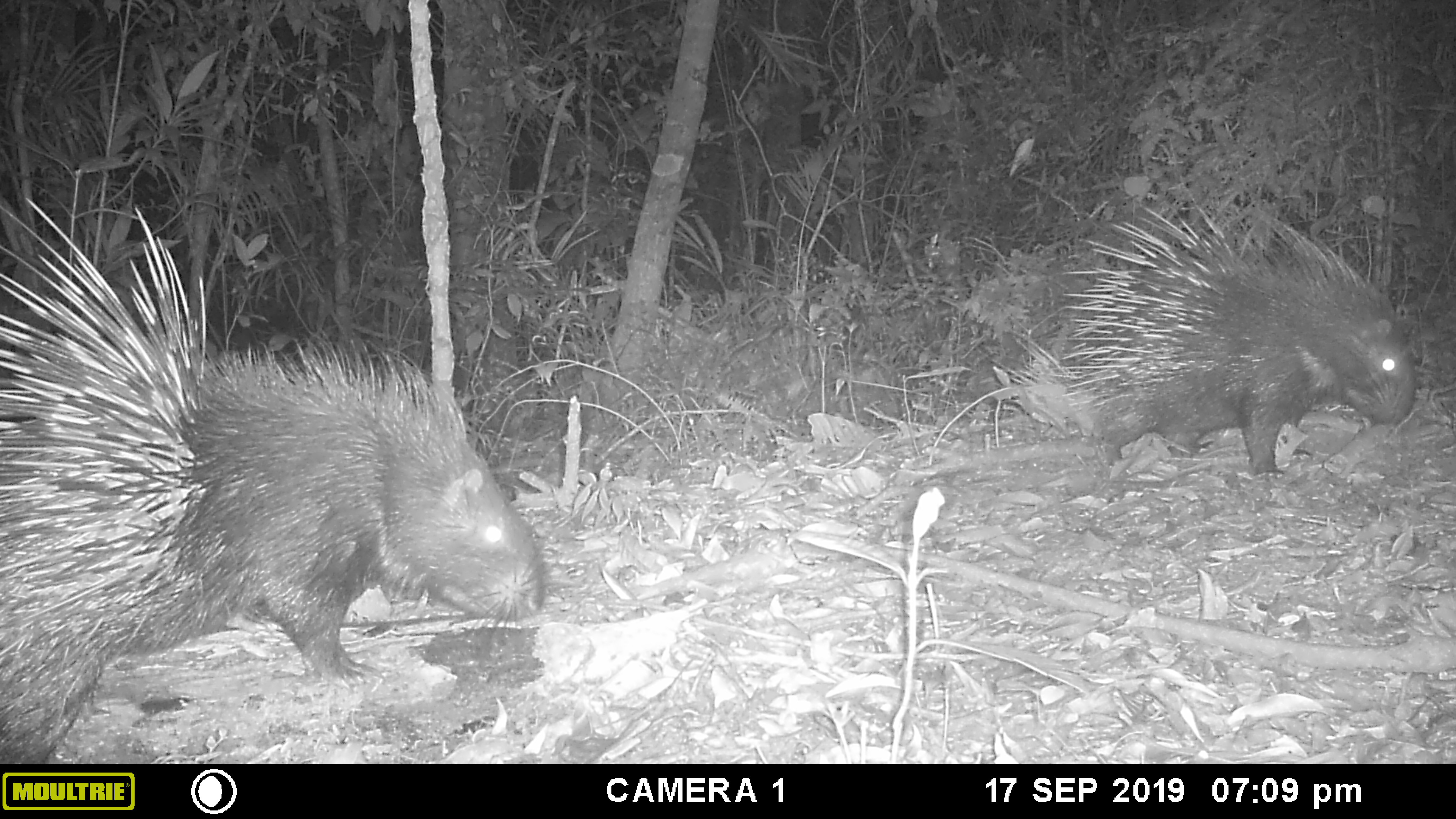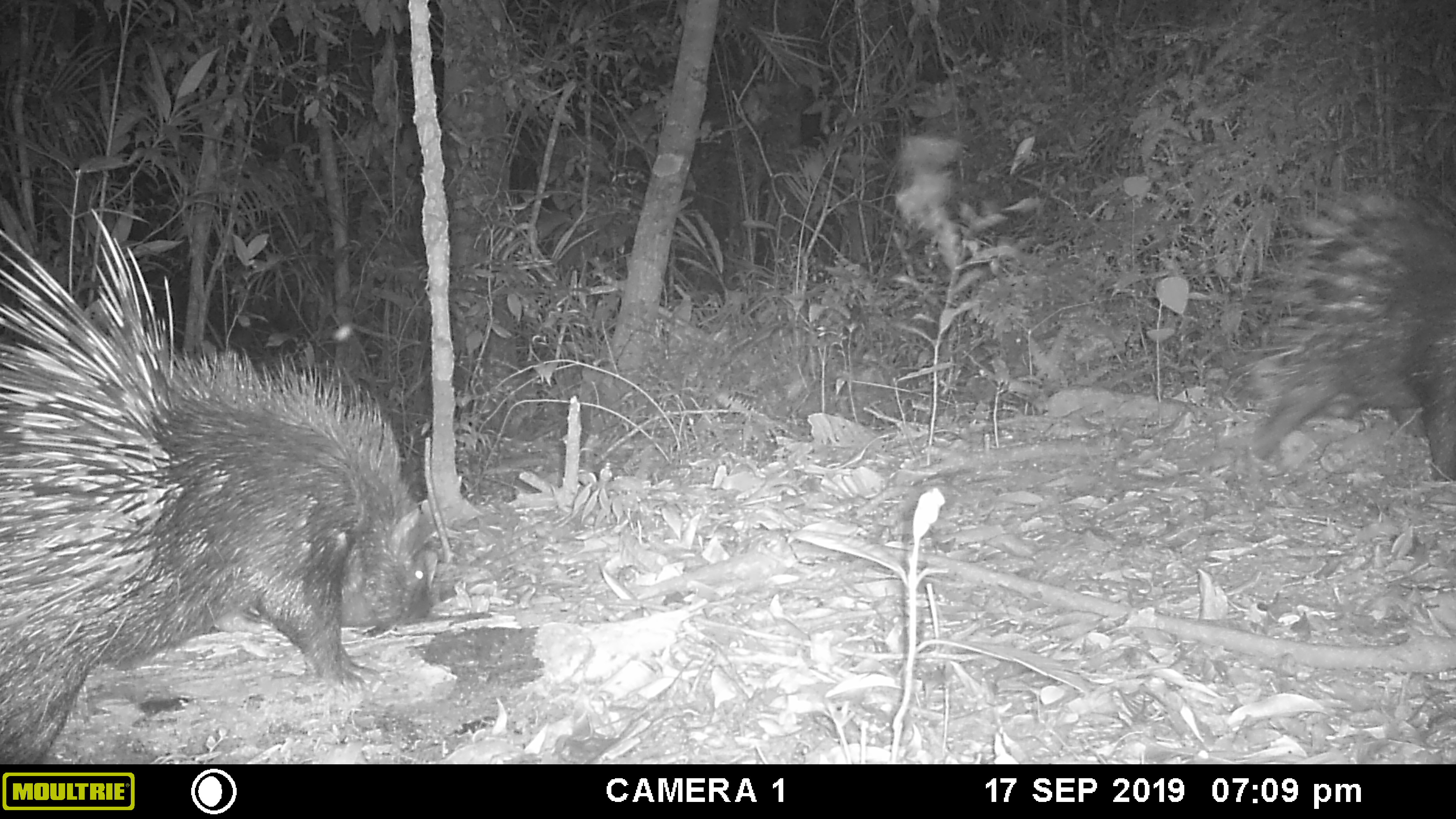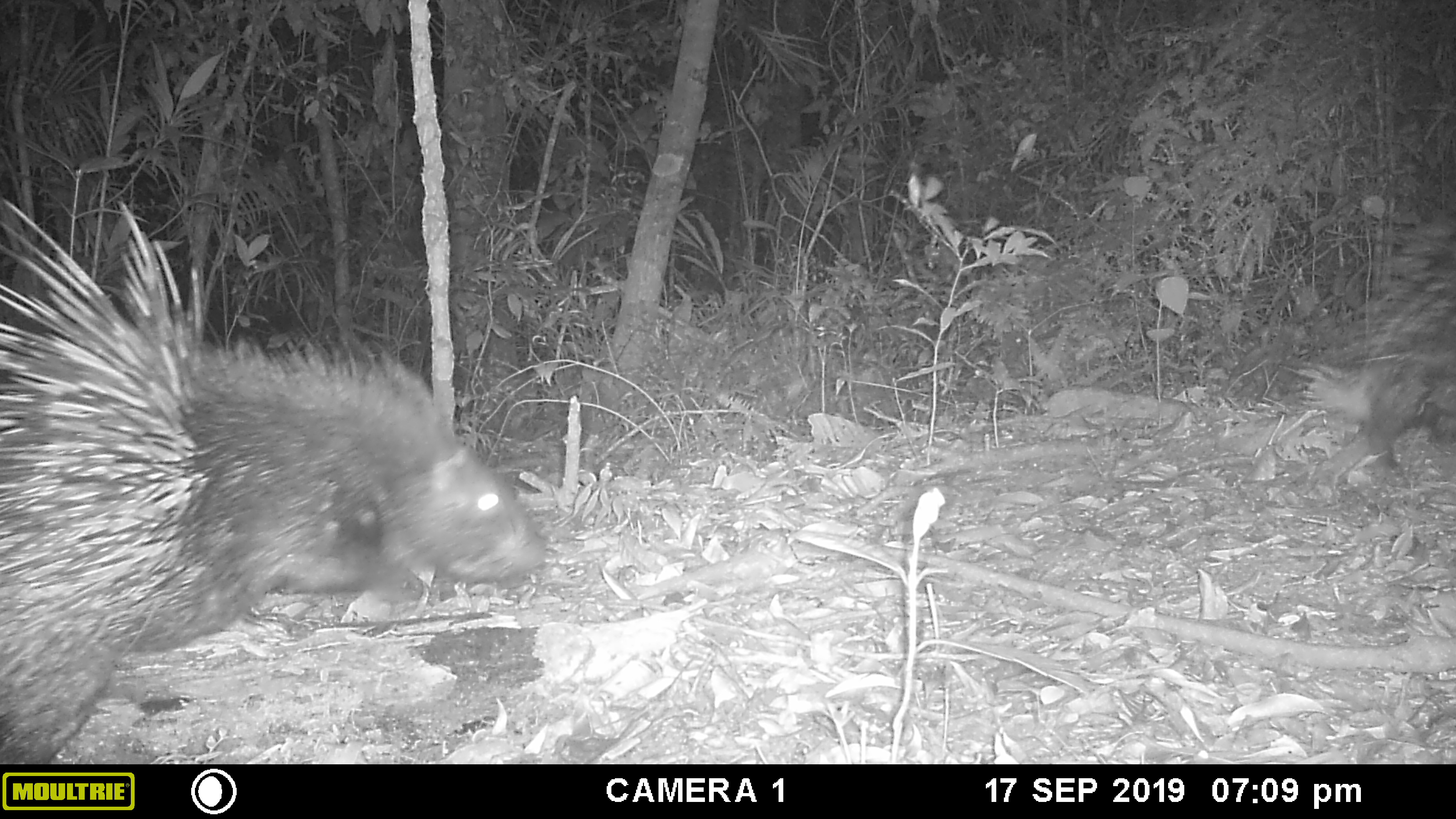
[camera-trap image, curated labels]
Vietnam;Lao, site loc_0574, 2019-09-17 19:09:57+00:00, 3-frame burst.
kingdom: Animalia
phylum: Chordata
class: Mammalia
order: Rodentia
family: Hystricidae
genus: Hystrix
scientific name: Hystrix brachyura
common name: malayan porcupine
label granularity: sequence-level